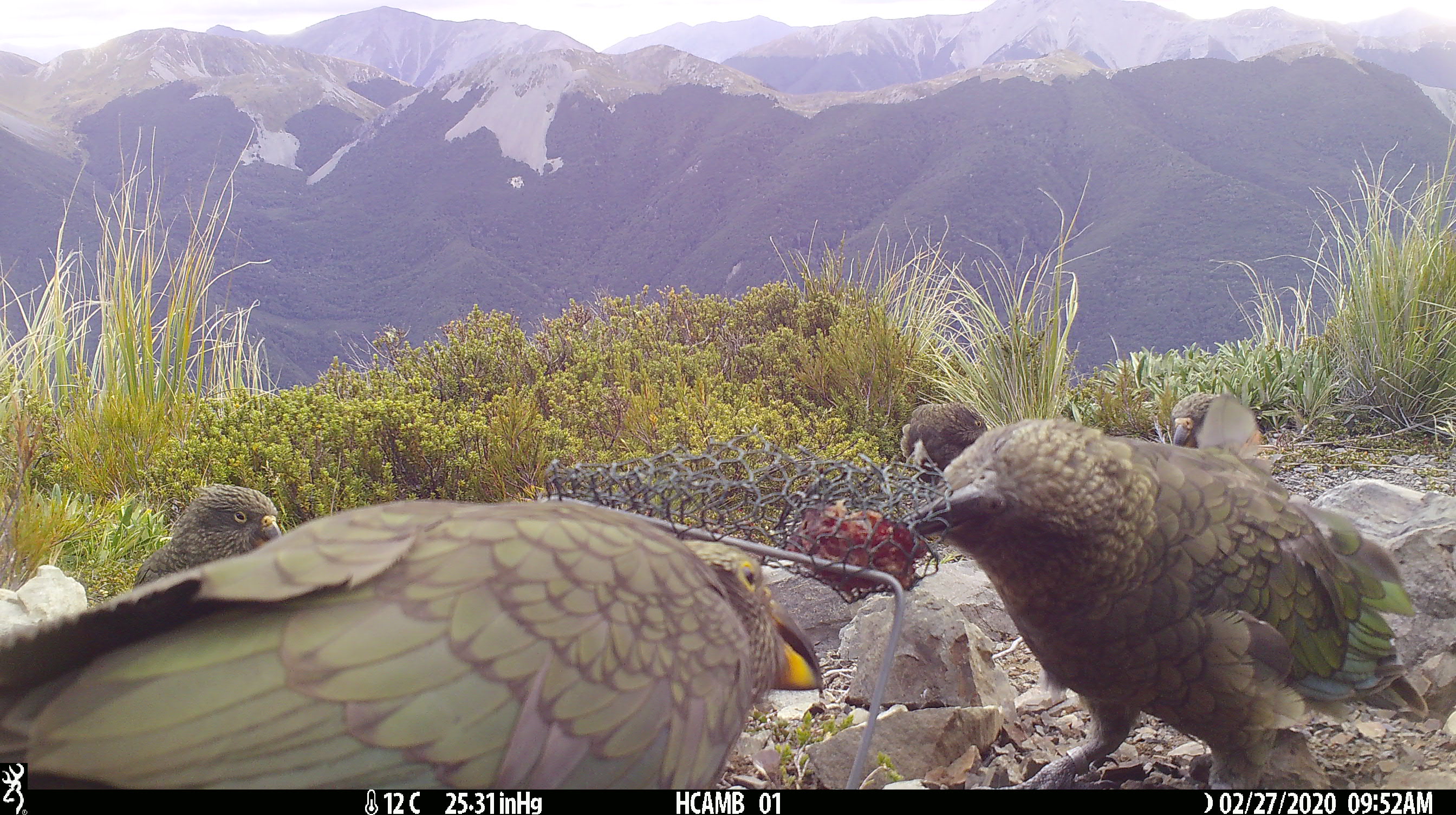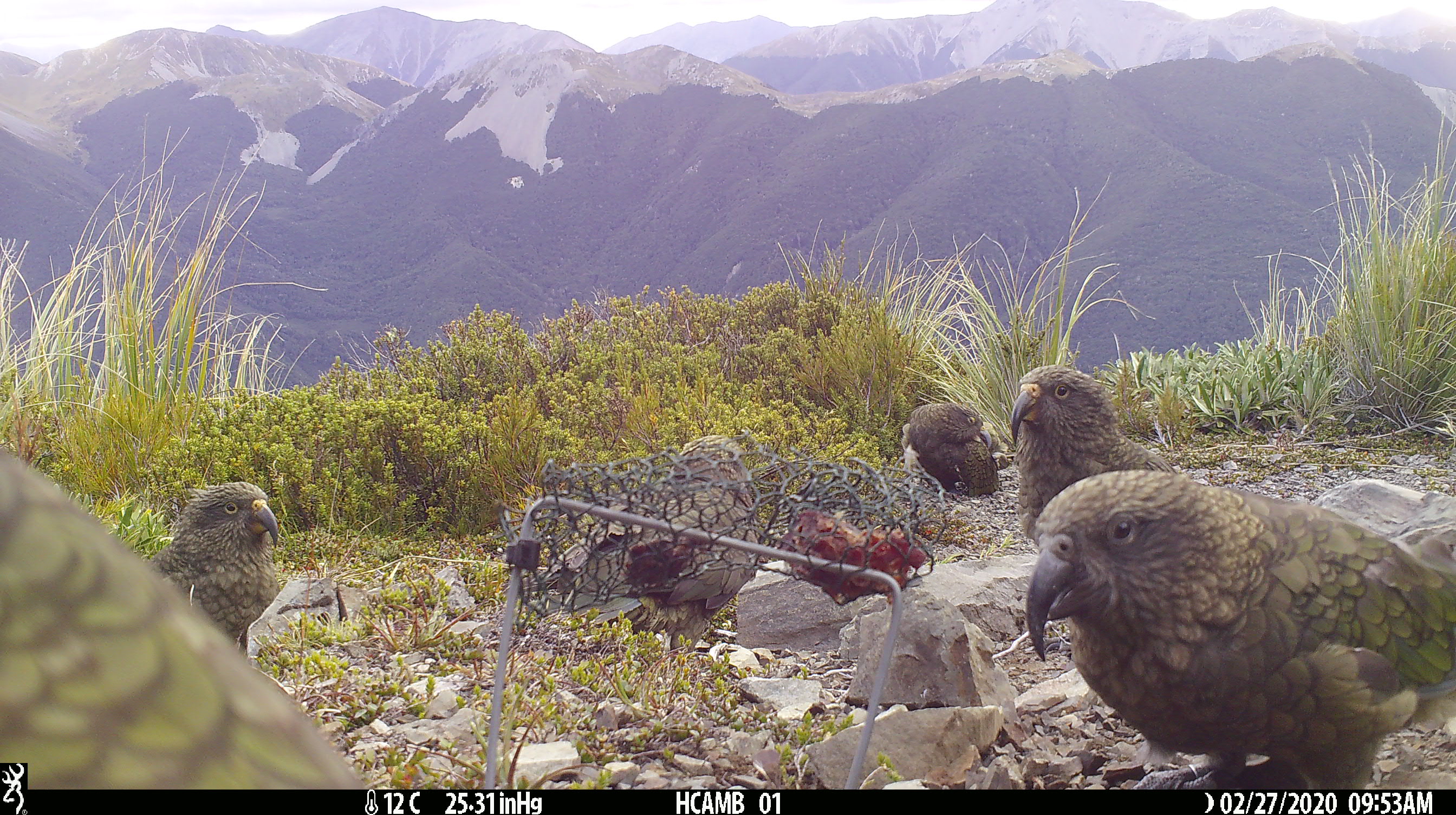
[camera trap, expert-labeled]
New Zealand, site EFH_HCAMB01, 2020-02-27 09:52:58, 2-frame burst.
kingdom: Animalia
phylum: Chordata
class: Aves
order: Psittaciformes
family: Strigopidae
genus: Nestor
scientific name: Nestor notabilis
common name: kea